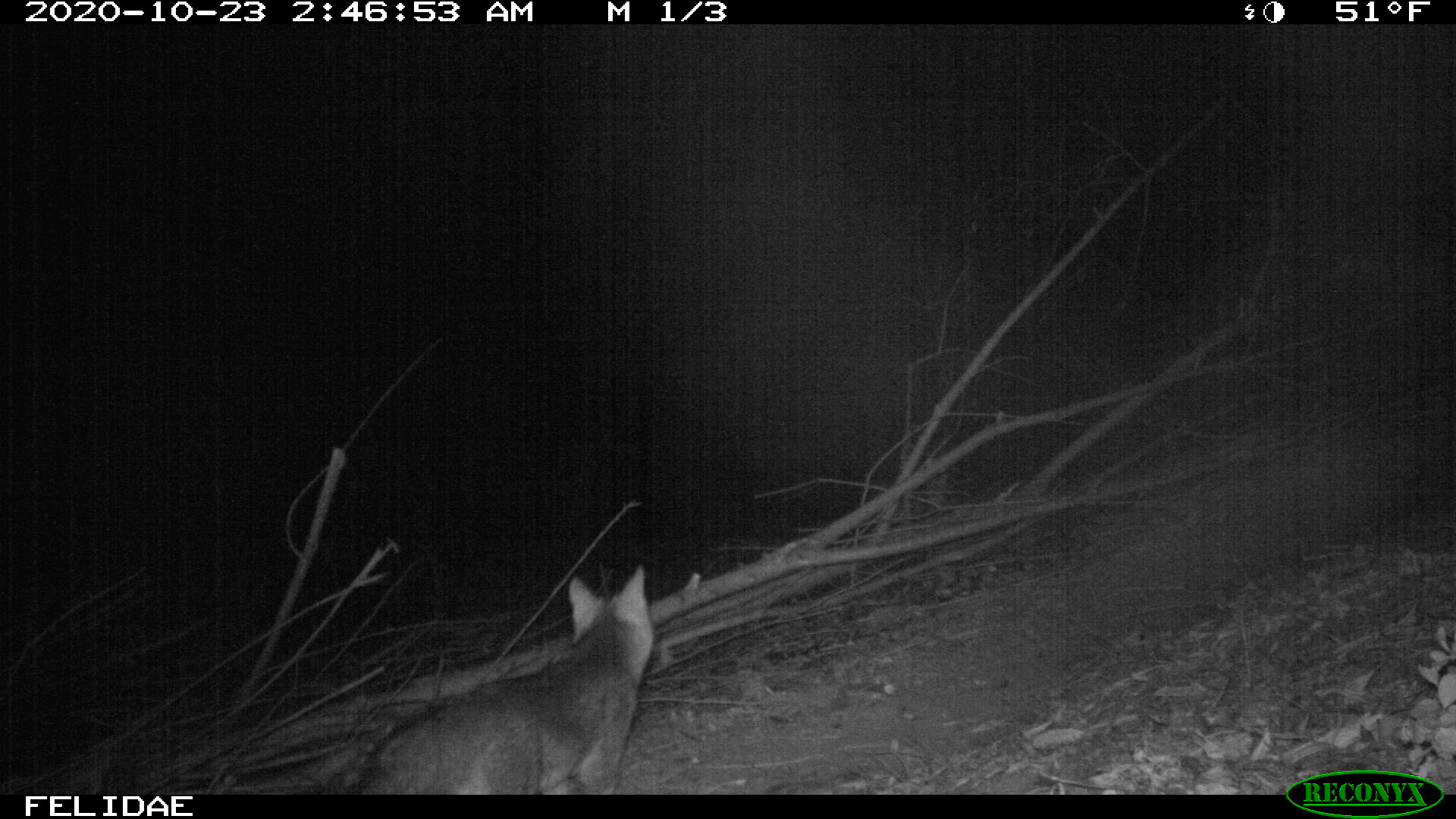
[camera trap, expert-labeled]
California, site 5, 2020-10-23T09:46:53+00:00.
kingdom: Animalia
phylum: Chordata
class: Mammalia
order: Carnivora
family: Canidae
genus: Urocyon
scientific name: Urocyon cinereoargenteus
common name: gray fox